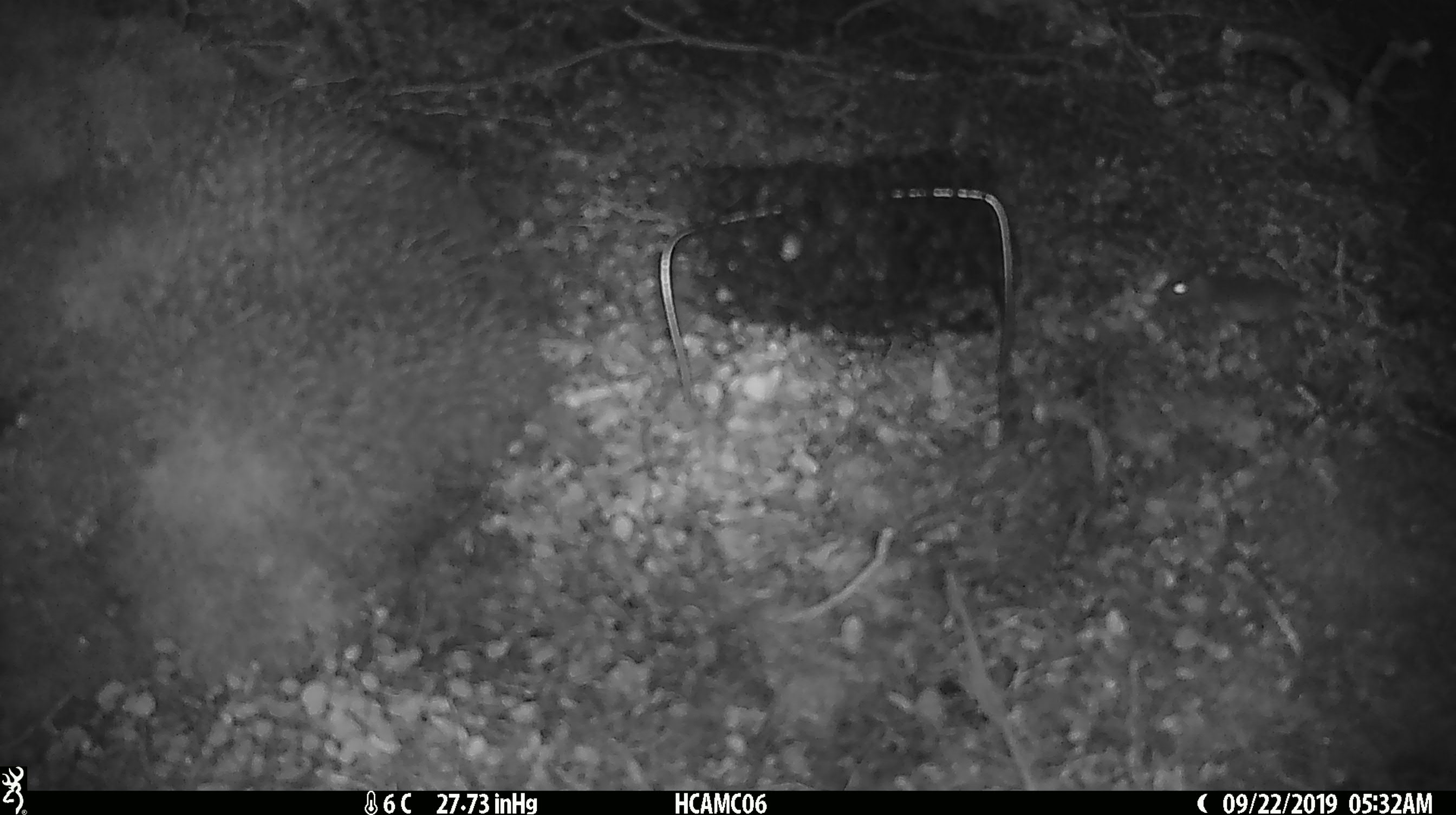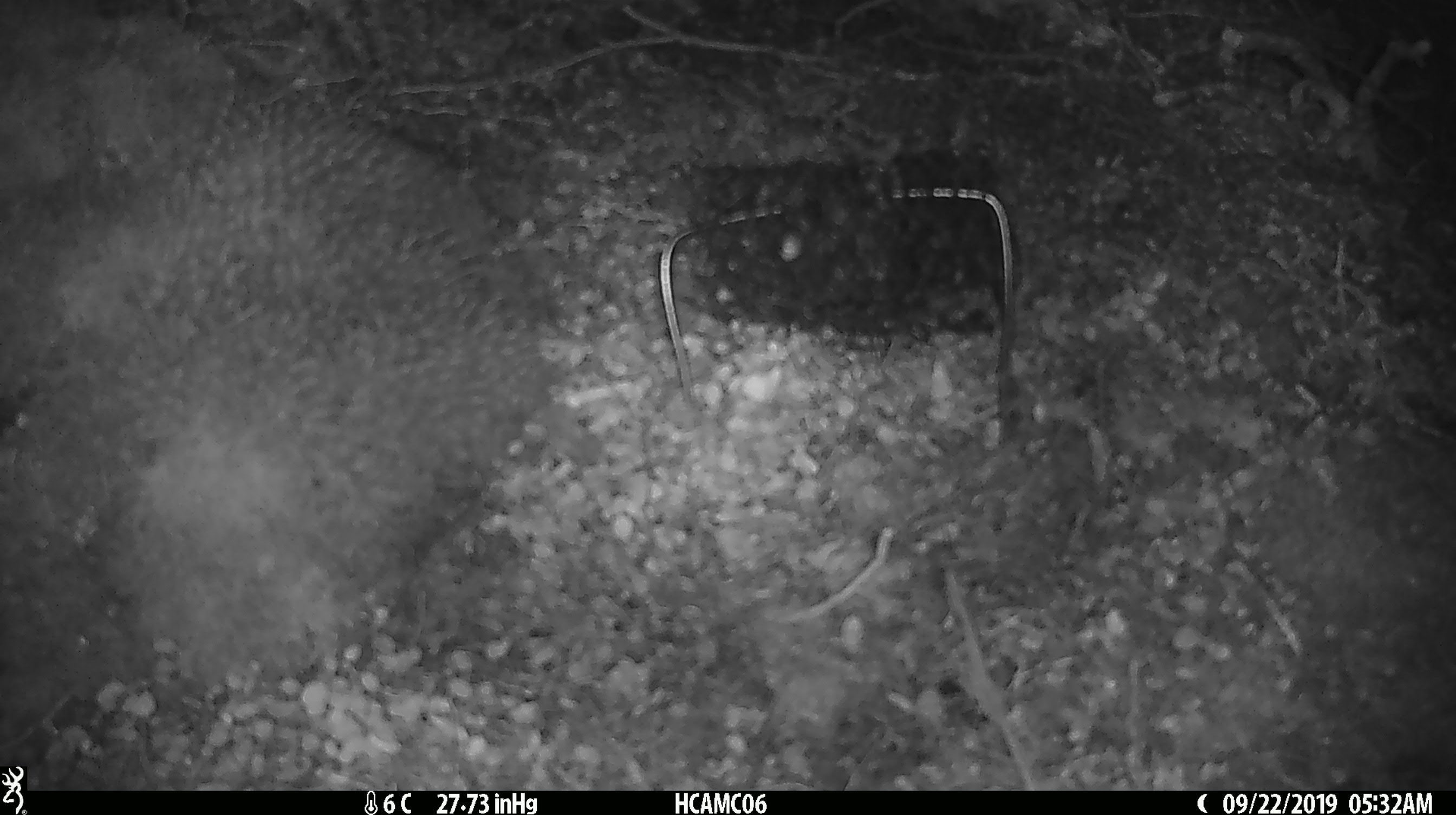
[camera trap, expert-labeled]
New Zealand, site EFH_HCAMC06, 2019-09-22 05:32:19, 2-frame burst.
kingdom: Animalia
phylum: Chordata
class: Mammalia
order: Rodentia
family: Muridae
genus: Mus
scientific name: Mus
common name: mouse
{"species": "mouse (Mus)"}